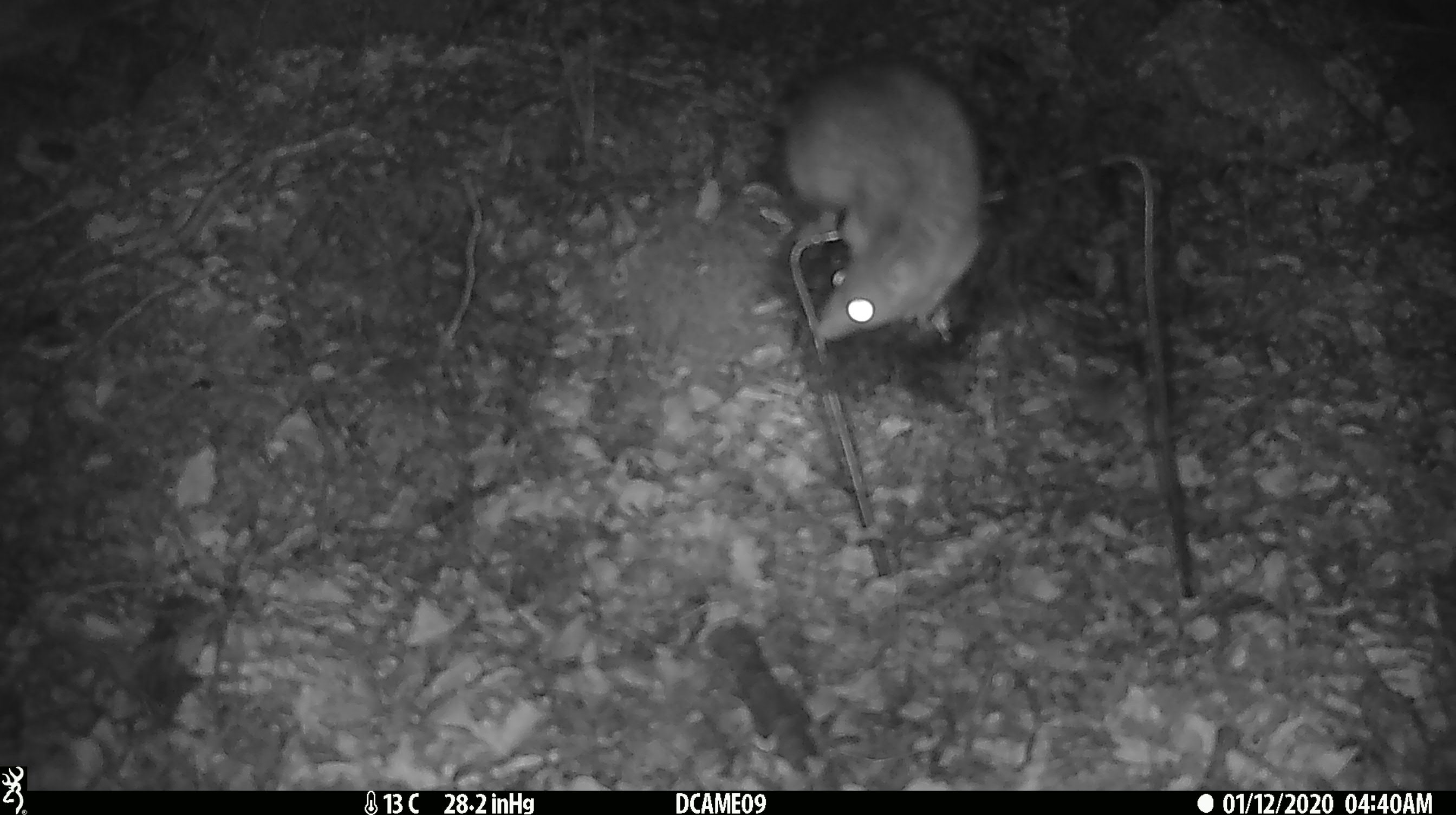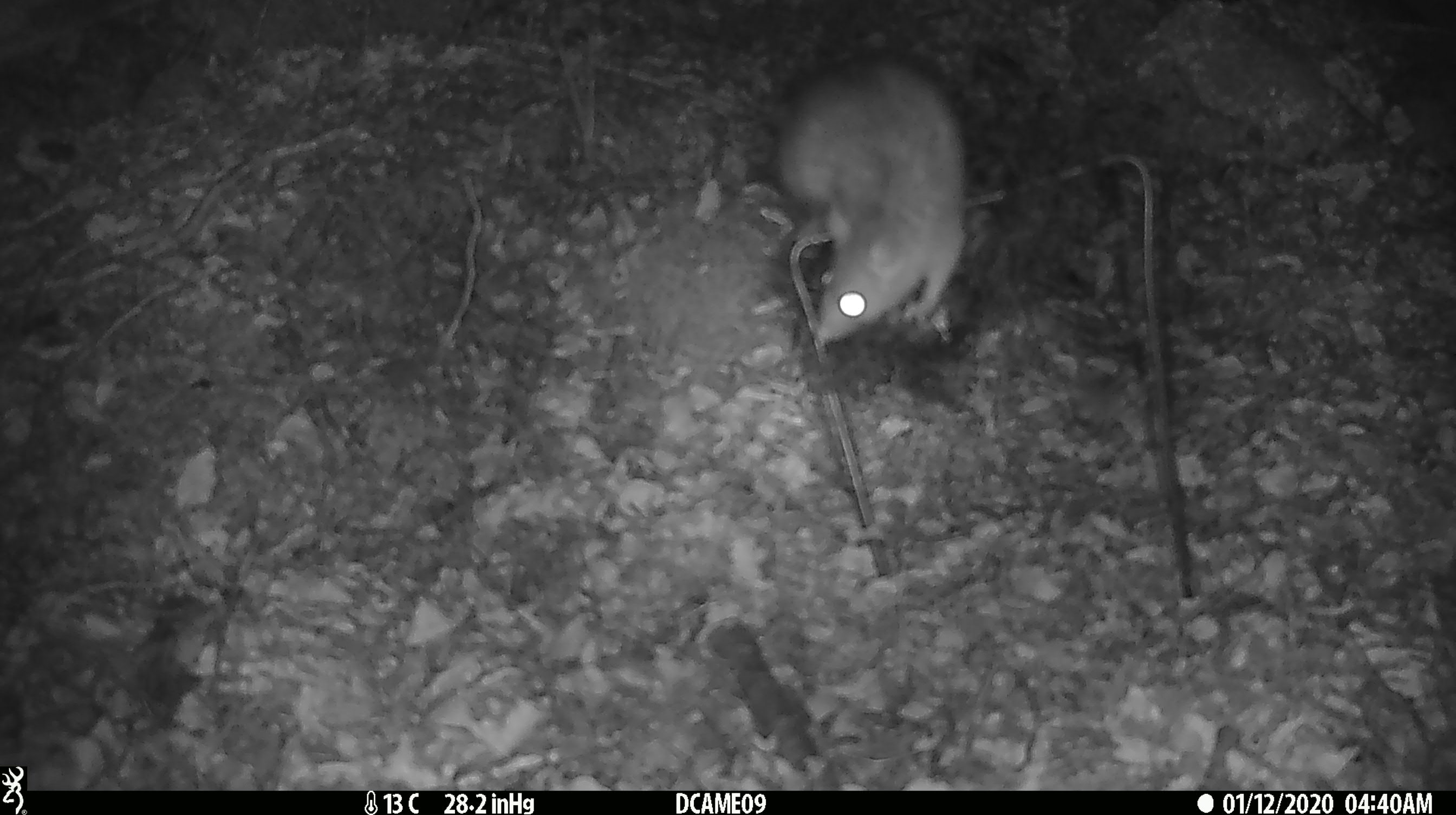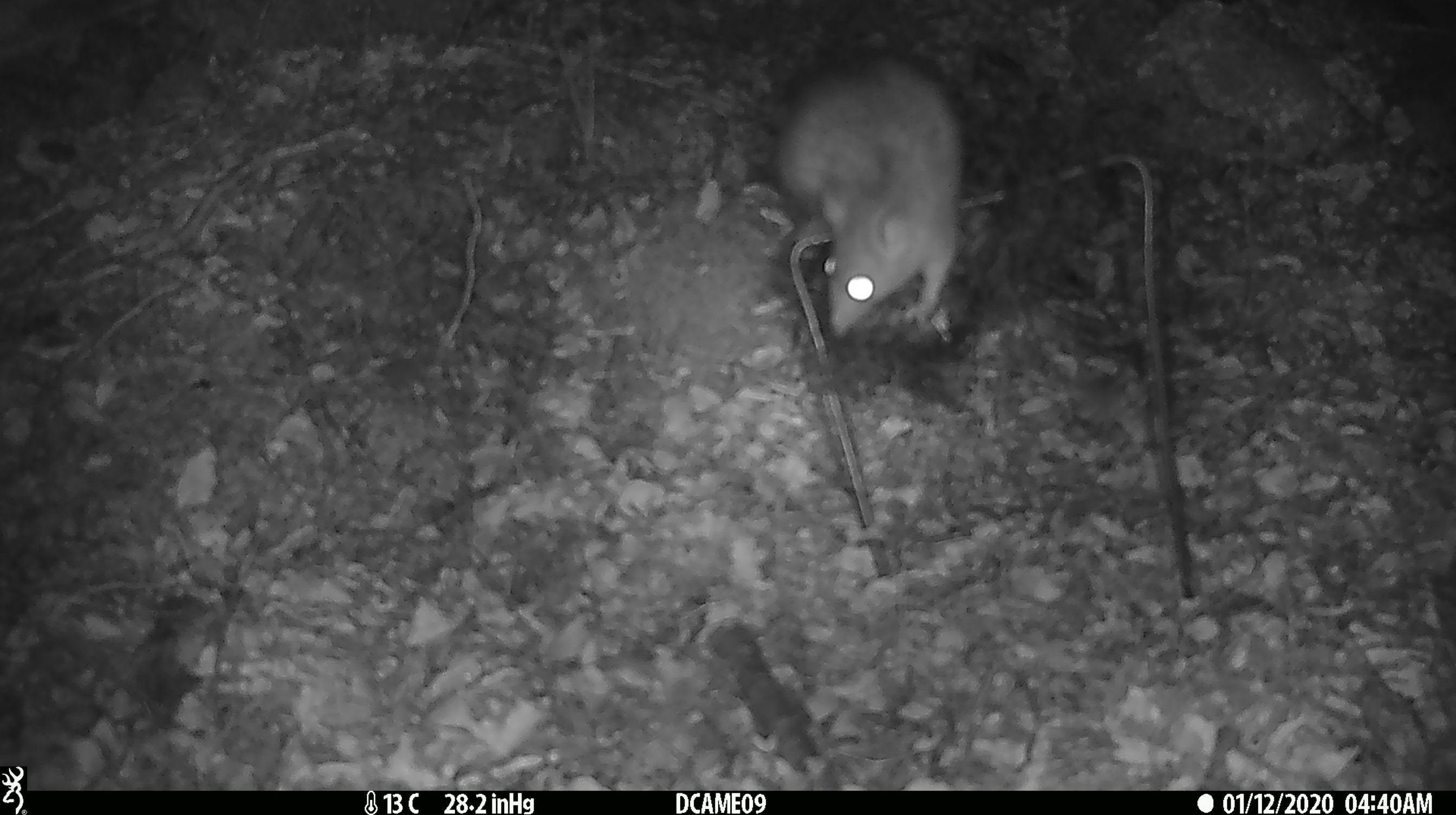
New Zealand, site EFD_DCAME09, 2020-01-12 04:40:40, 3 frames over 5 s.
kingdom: Animalia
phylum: Chordata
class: Mammalia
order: Rodentia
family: Muridae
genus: Rattus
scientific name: Rattus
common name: rat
Rat (Rattus).